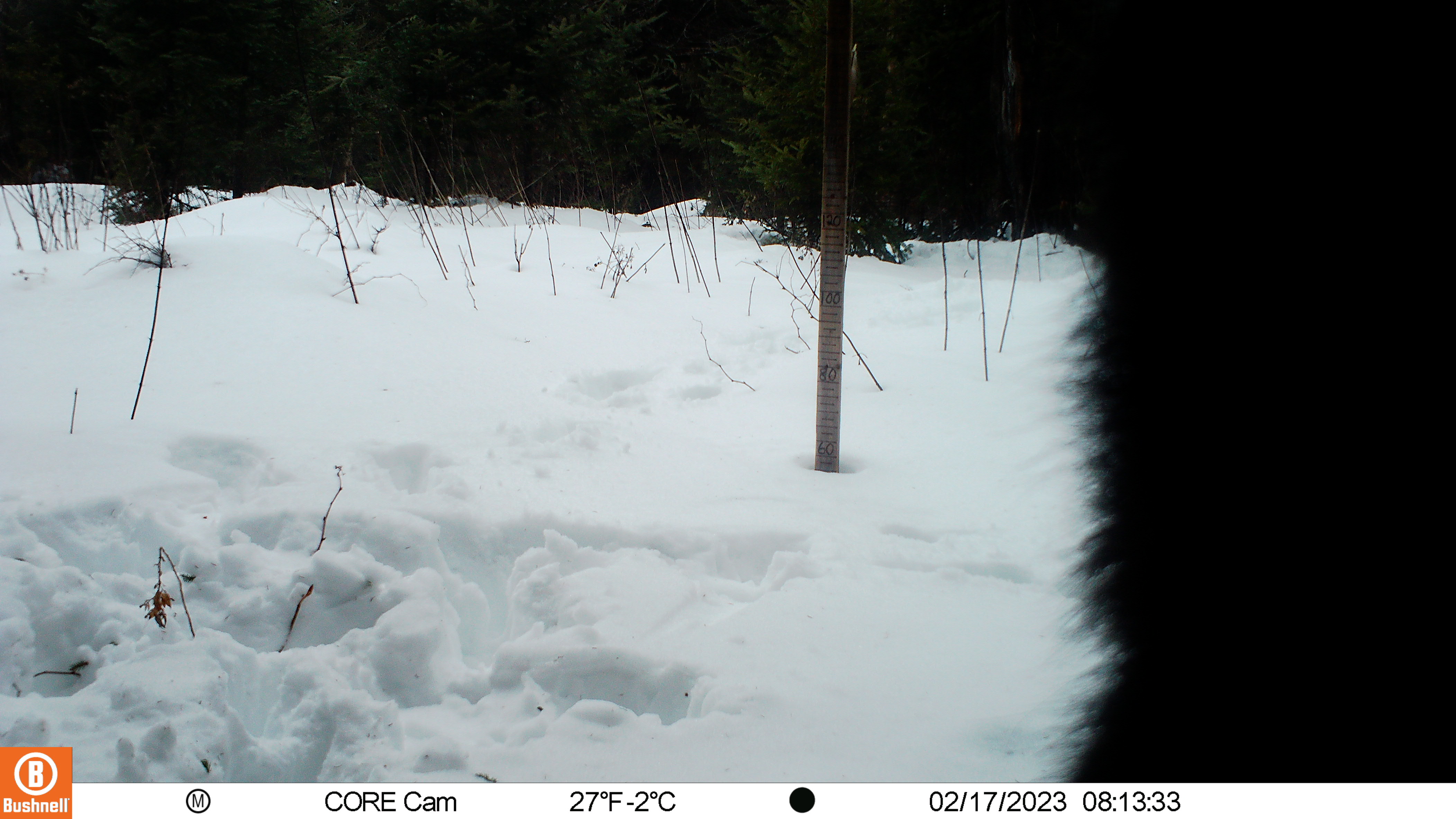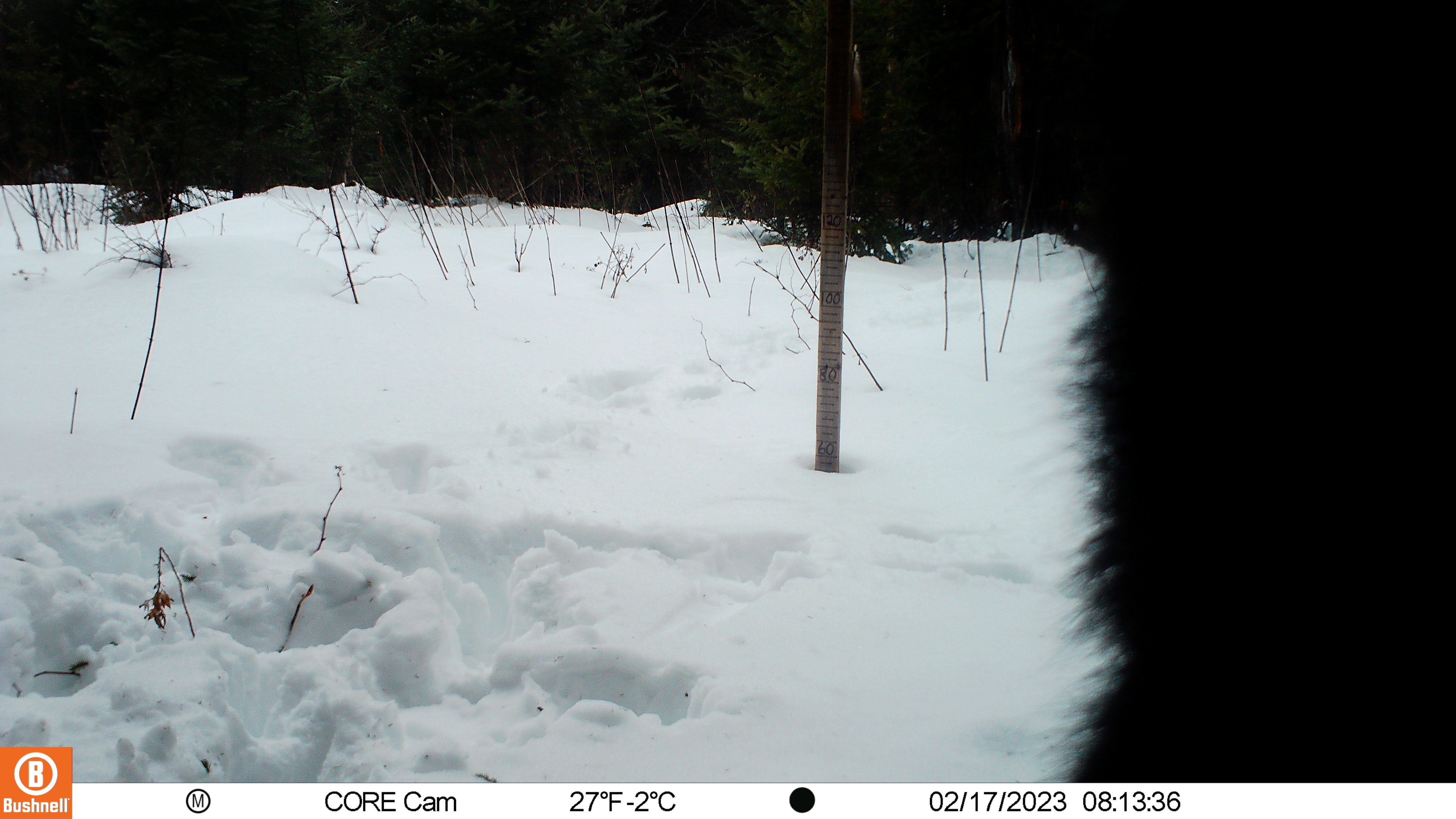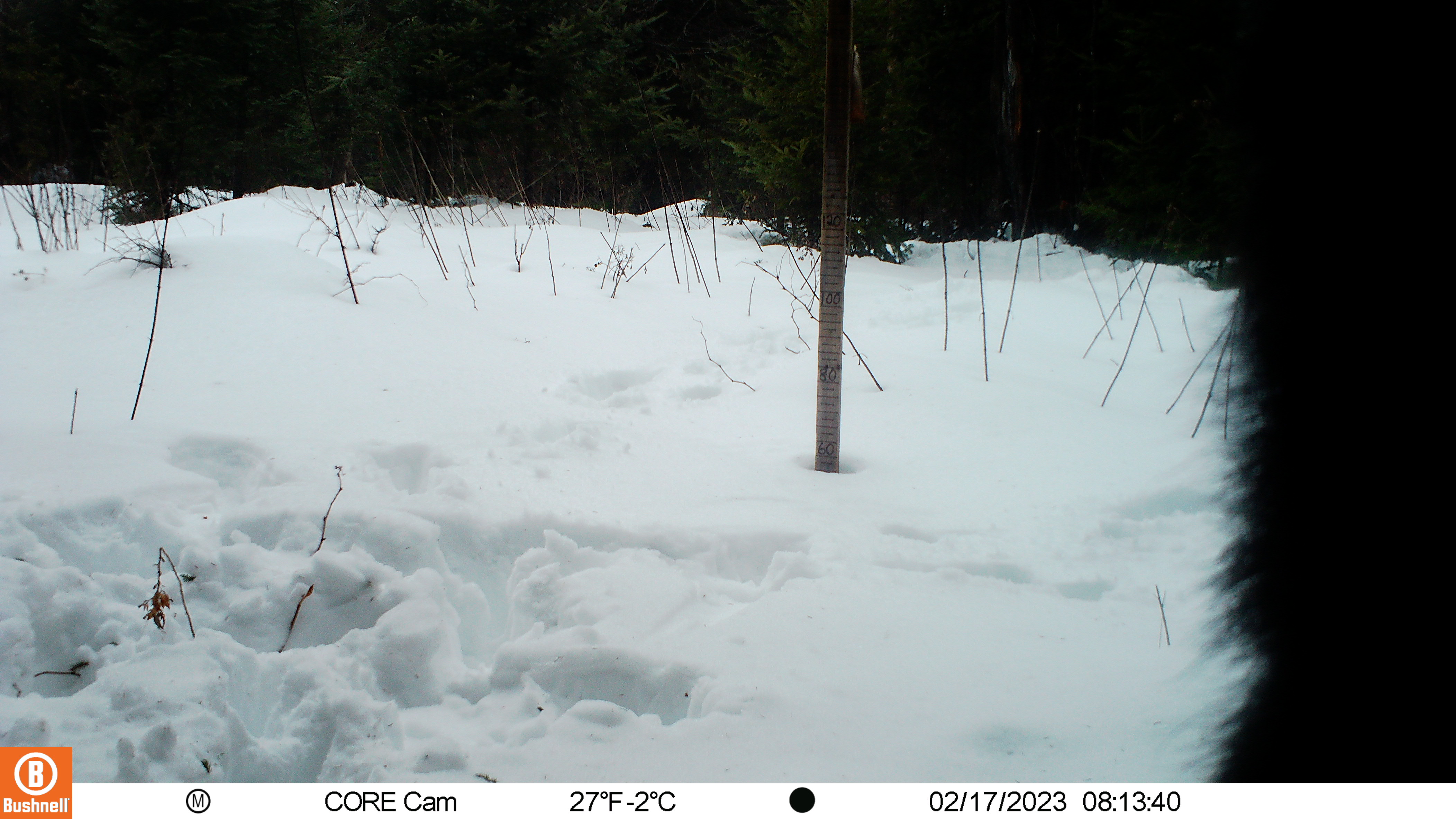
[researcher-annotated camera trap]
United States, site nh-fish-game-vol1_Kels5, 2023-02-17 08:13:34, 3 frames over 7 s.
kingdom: Animalia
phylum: Chordata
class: Mammalia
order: Artiodactyla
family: Cervidae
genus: Alces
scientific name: Alces alces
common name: moose